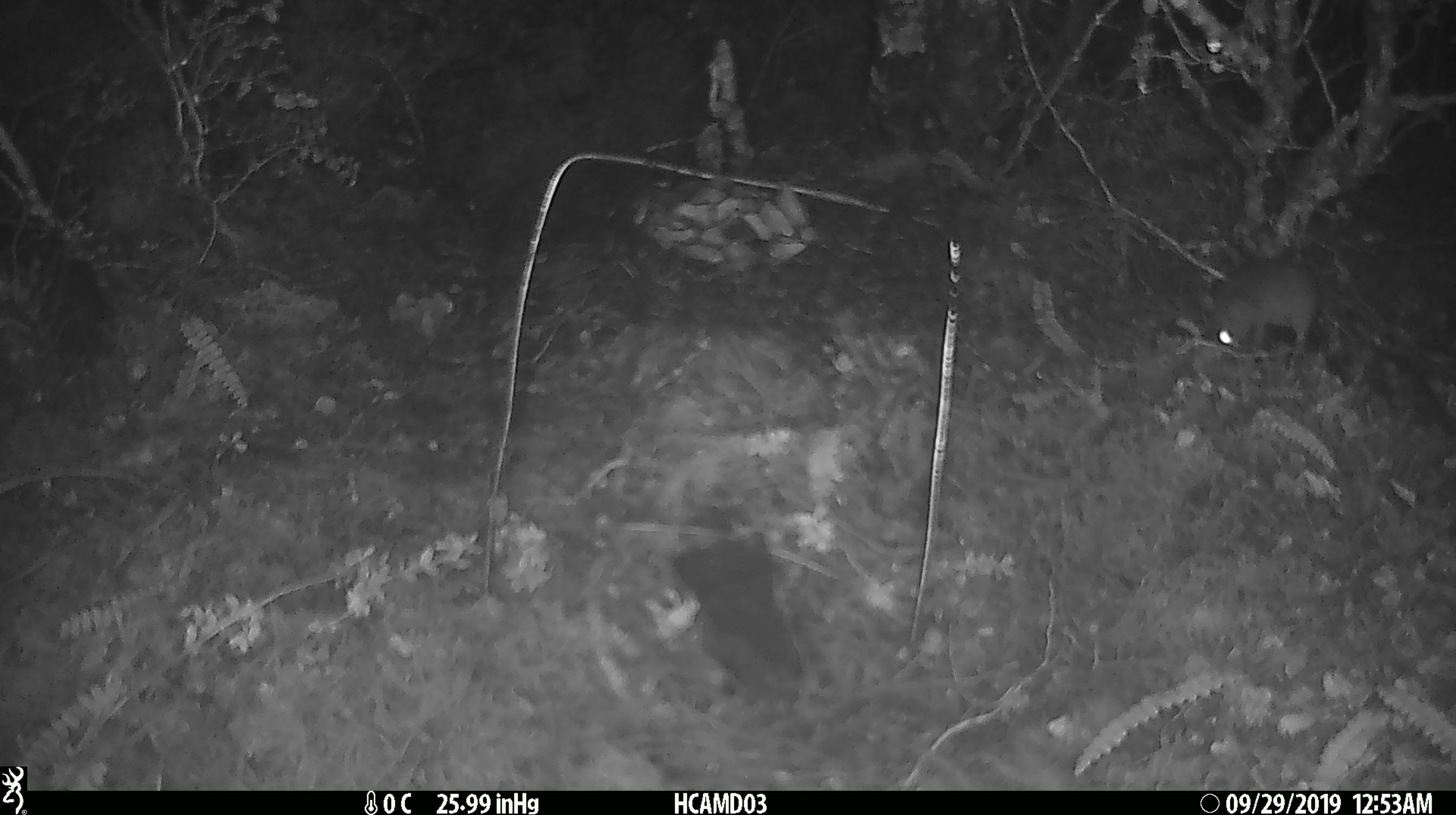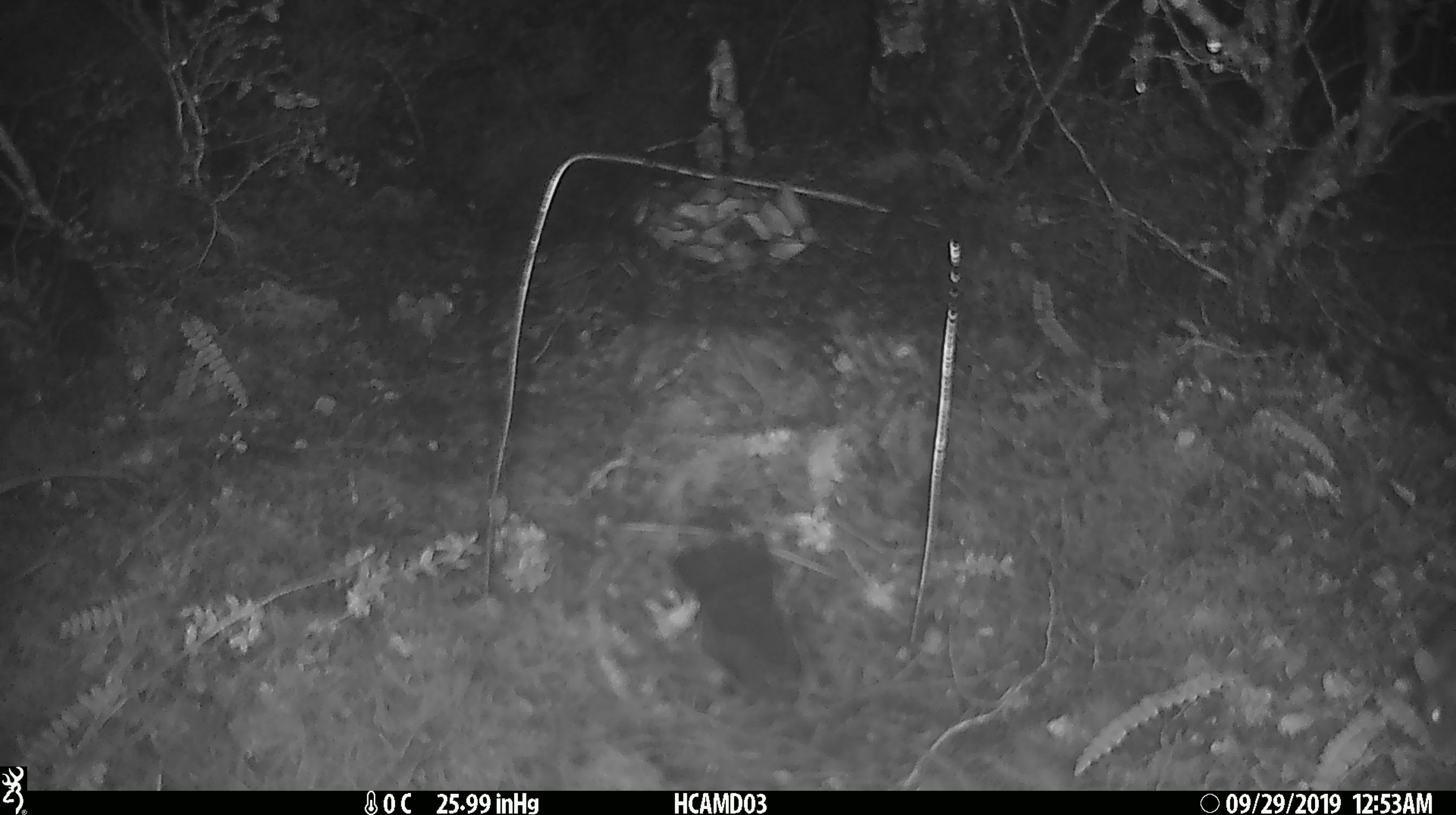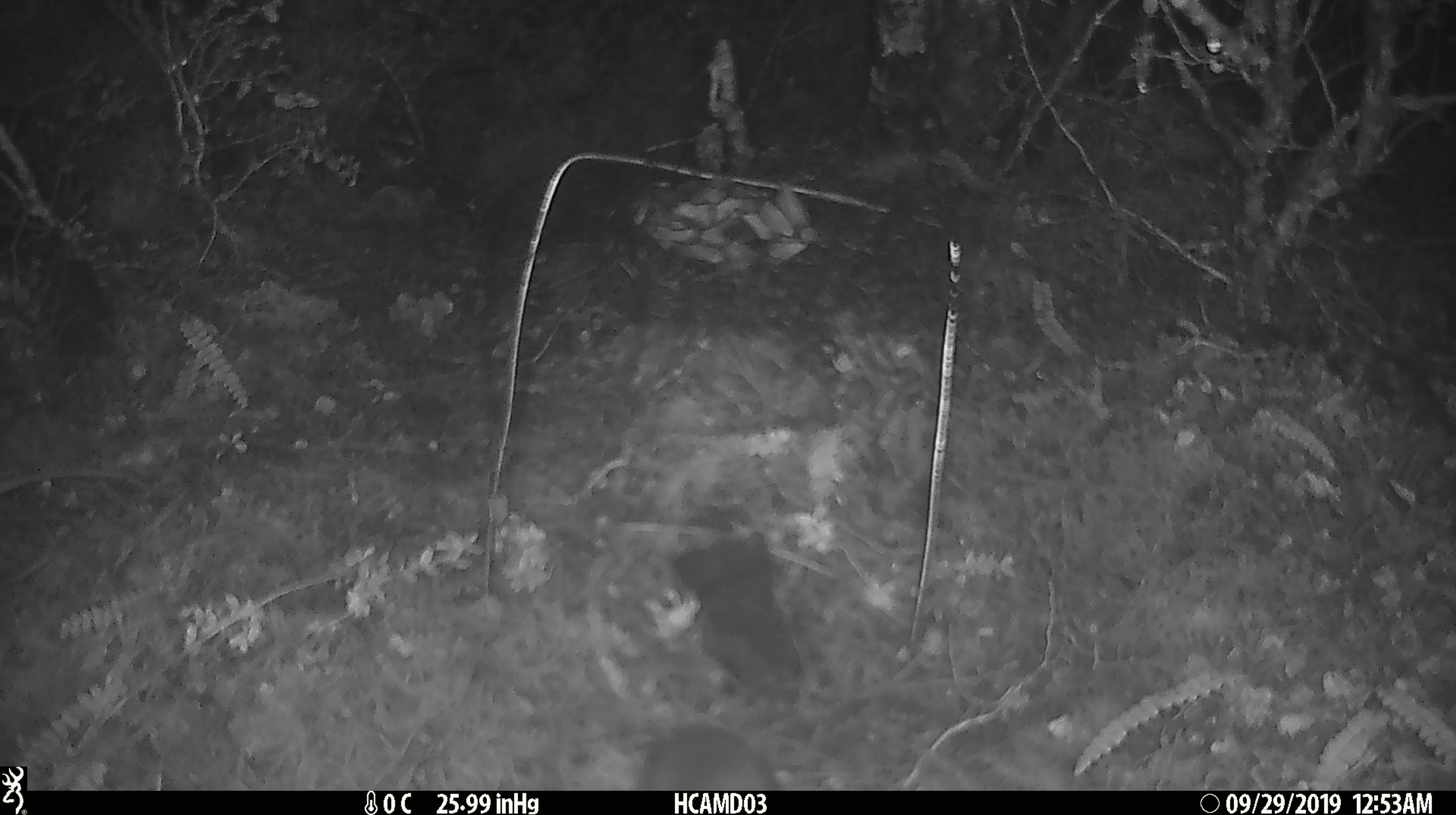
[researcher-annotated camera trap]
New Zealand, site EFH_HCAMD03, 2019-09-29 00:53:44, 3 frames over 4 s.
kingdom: Animalia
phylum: Chordata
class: Mammalia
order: Rodentia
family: Muridae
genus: Mus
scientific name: Mus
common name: mouse